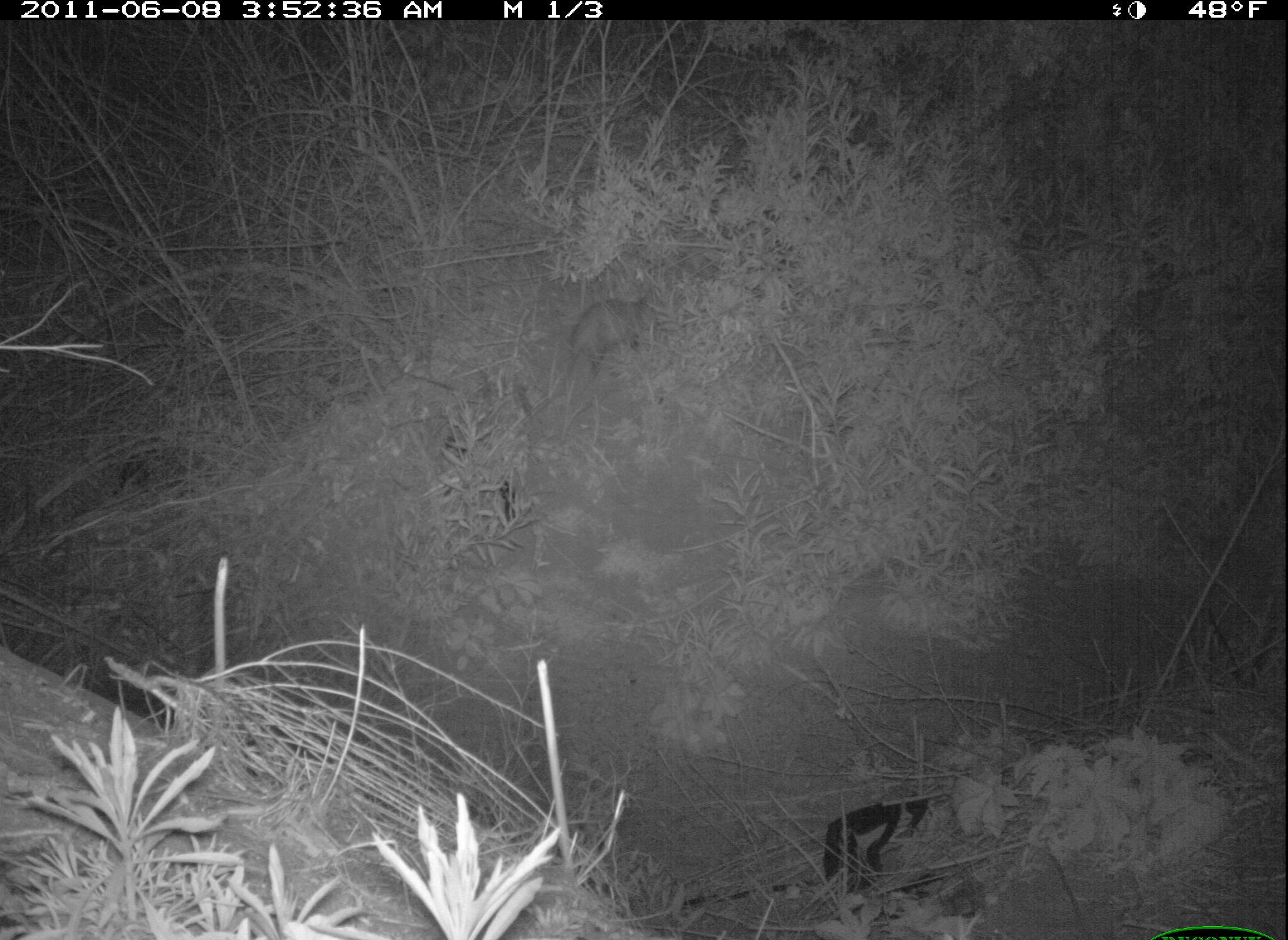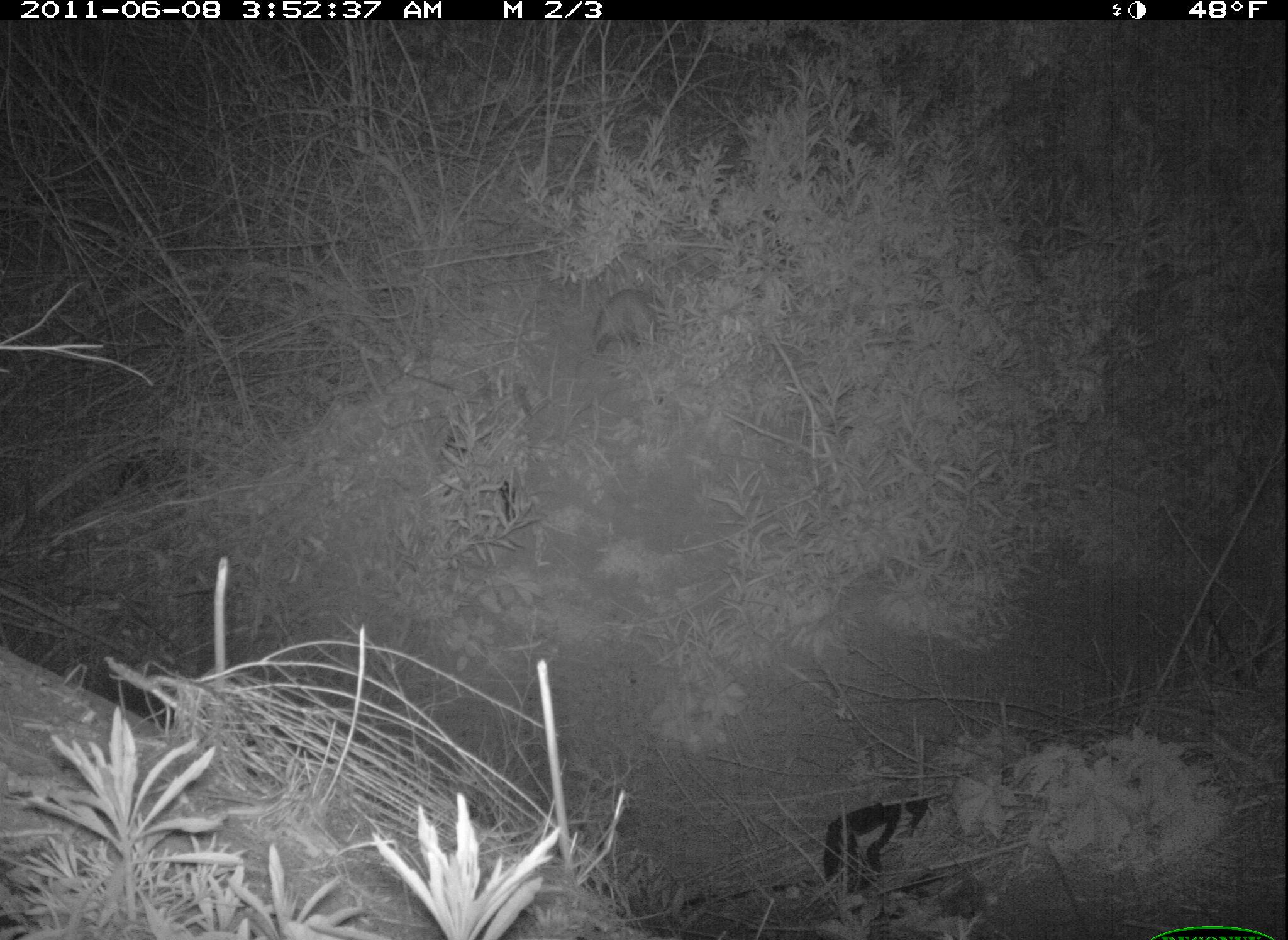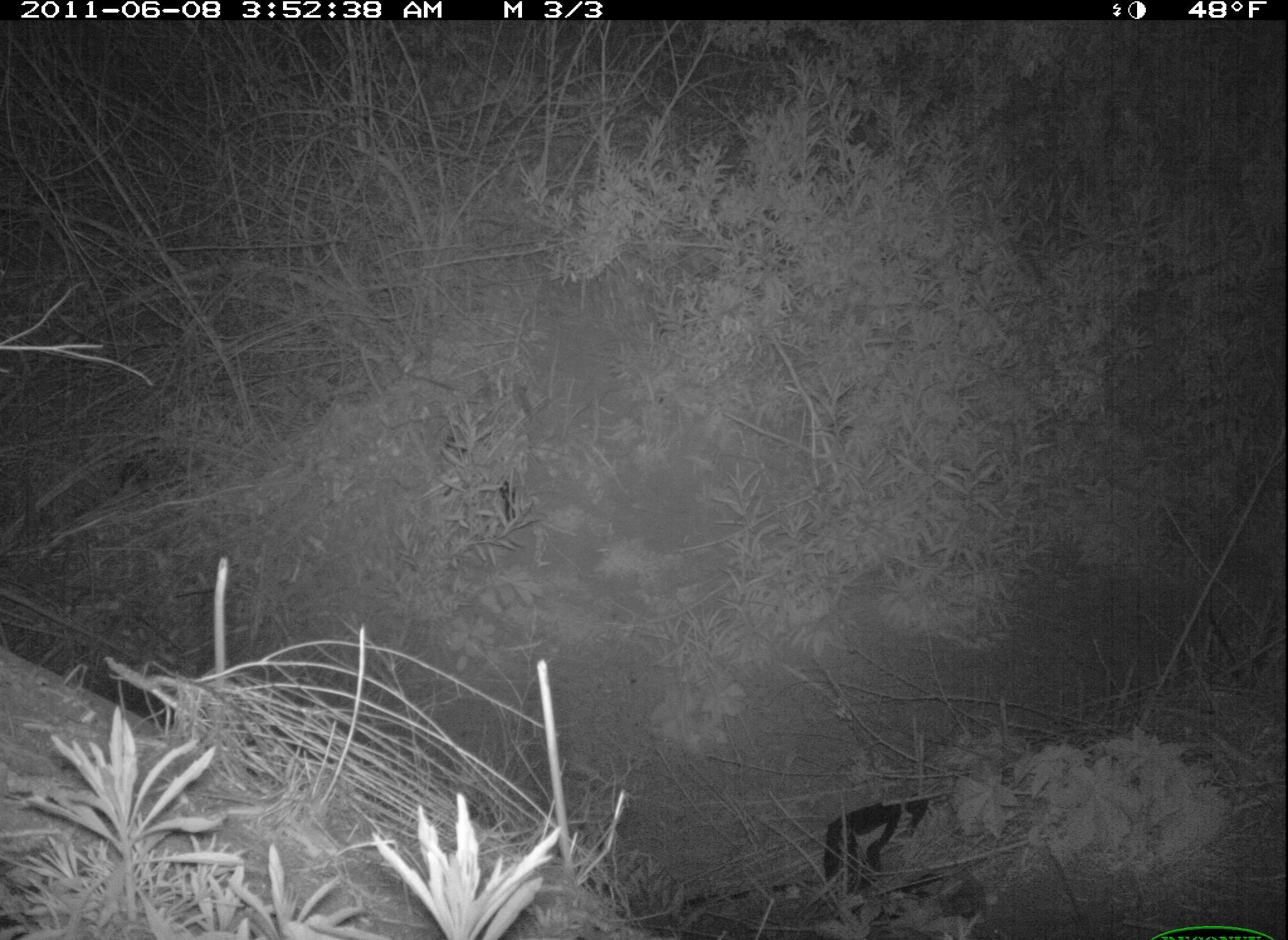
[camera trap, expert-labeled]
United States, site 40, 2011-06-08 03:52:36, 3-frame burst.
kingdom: Animalia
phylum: Chordata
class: Mammalia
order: Didelphimorphia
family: Didelphidae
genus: Didelphis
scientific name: Didelphis virginiana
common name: virginia opossum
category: opossum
Opossum (virginia opossum) (Didelphis virginiana).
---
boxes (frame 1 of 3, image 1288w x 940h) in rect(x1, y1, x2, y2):
opossum: rect(523, 268, 682, 412)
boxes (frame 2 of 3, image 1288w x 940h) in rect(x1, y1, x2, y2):
opossum: rect(572, 267, 716, 369)